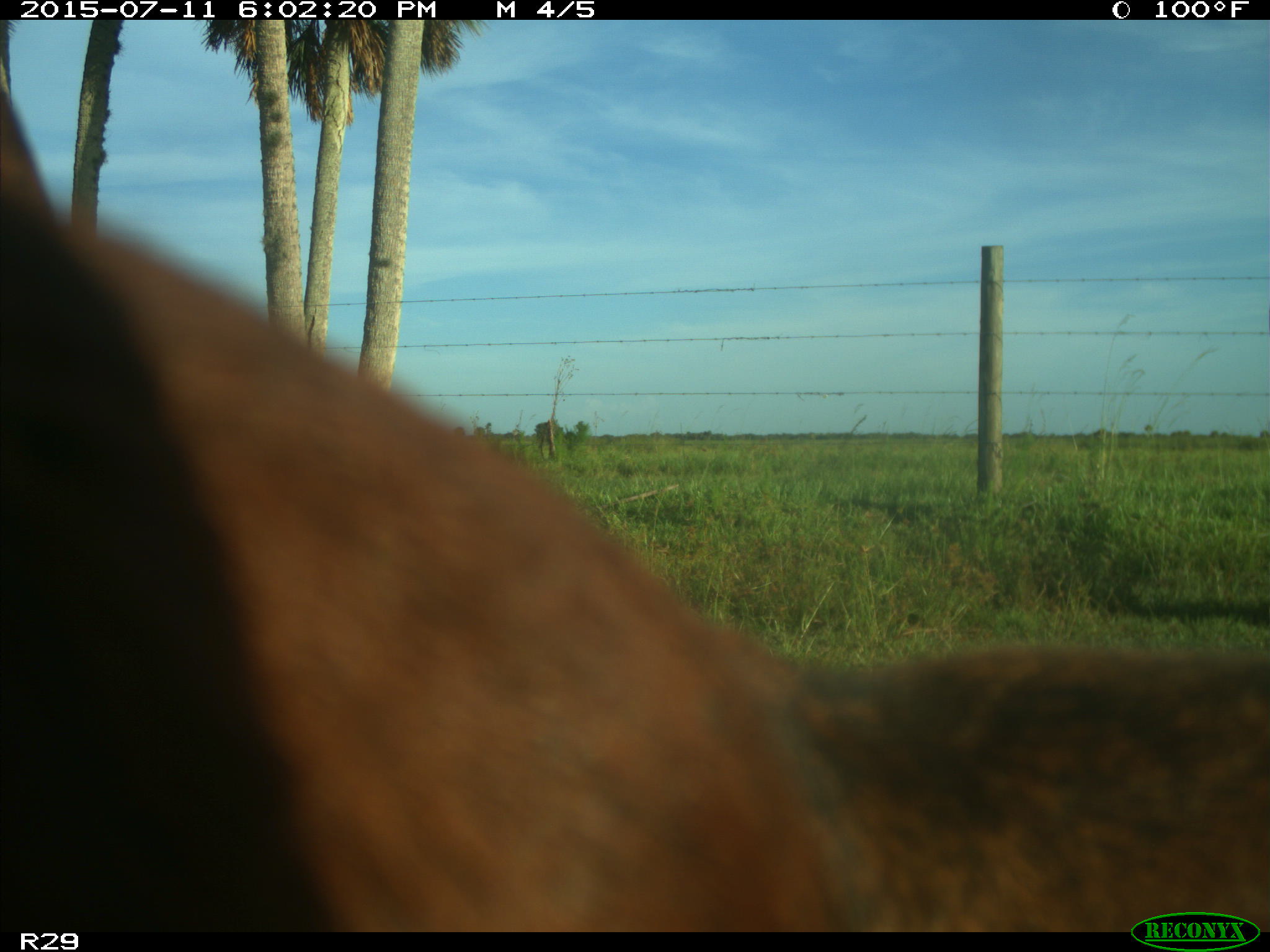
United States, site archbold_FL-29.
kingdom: Animalia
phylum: Chordata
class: Mammalia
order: Artiodactyla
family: Bovidae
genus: Bos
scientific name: Bos taurus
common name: domestic cow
Bos taurus (domestic cow).